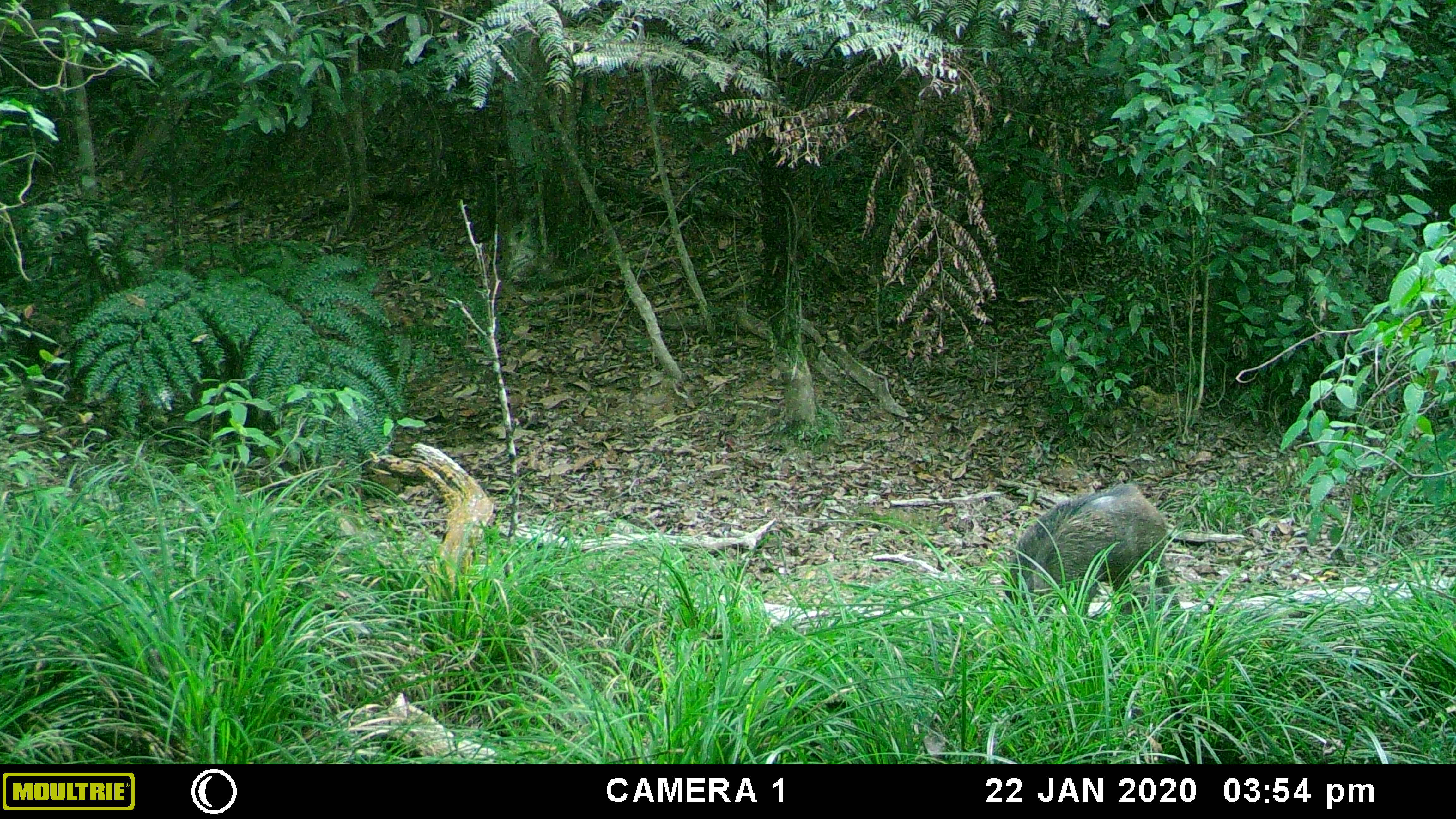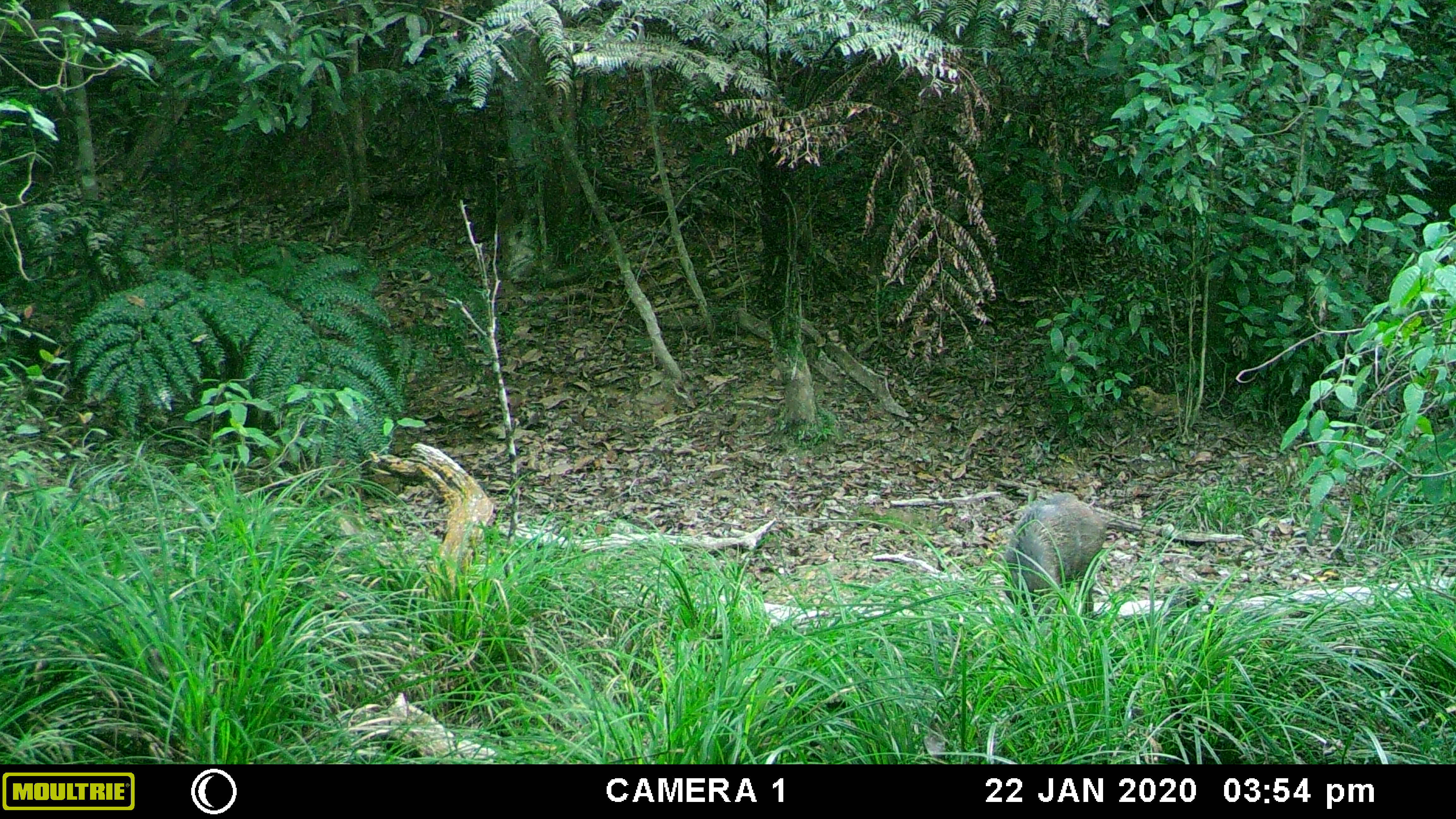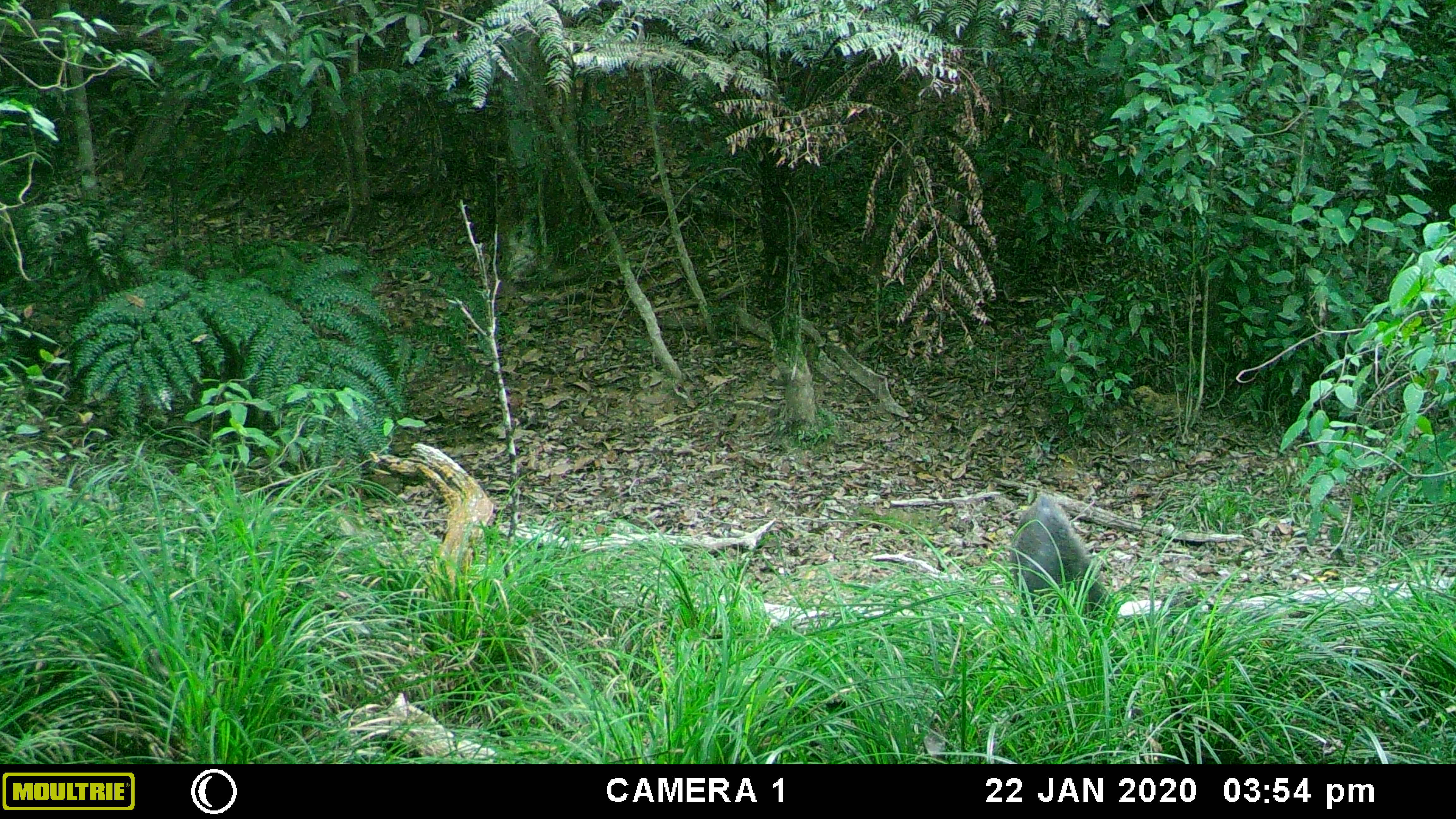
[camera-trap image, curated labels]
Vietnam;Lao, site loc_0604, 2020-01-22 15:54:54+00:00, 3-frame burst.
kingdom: Animalia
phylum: Chordata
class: Mammalia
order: Artiodactyla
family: Suidae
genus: Sus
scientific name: Sus scrofa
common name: eurasian wild pig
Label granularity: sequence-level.